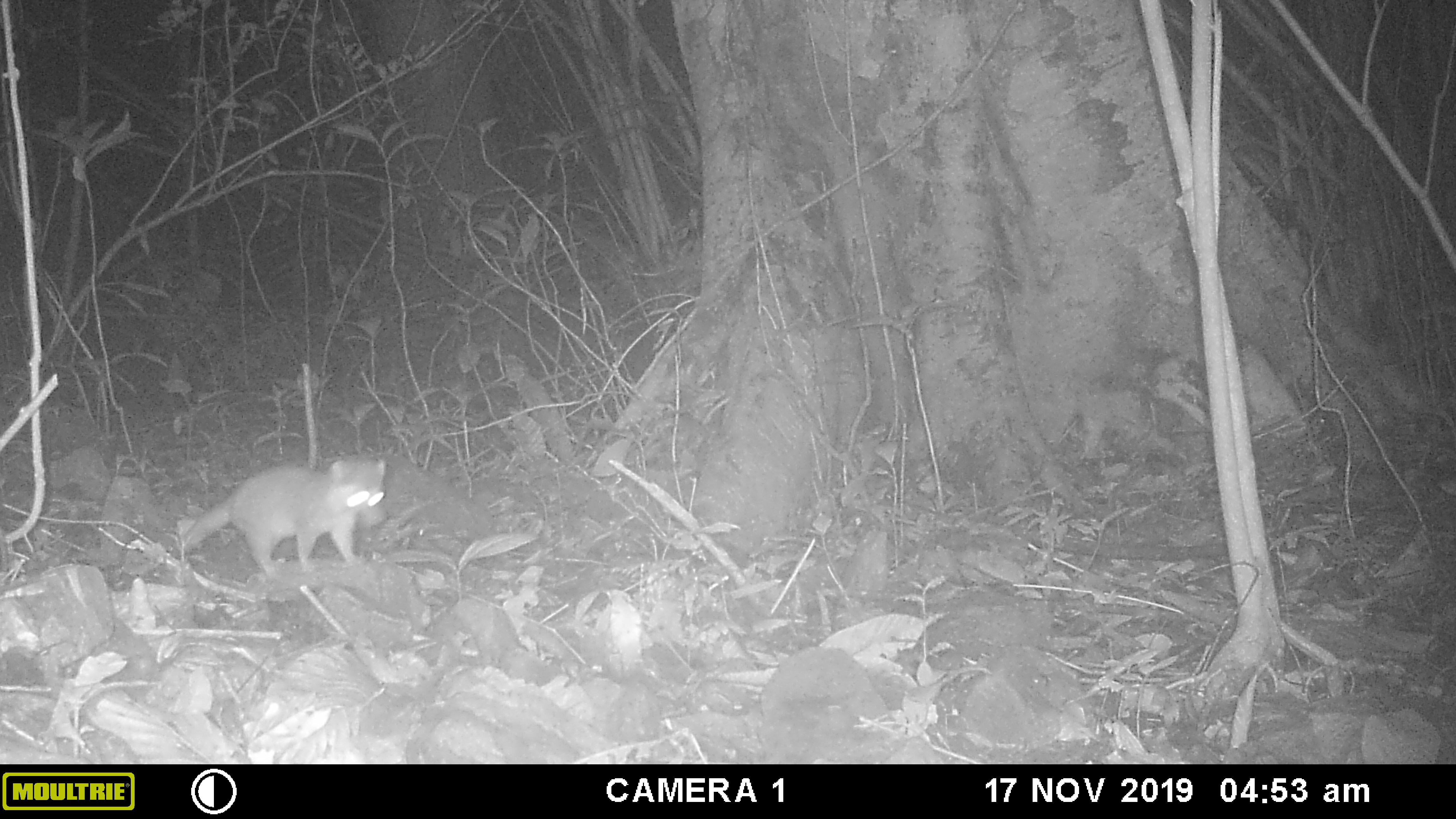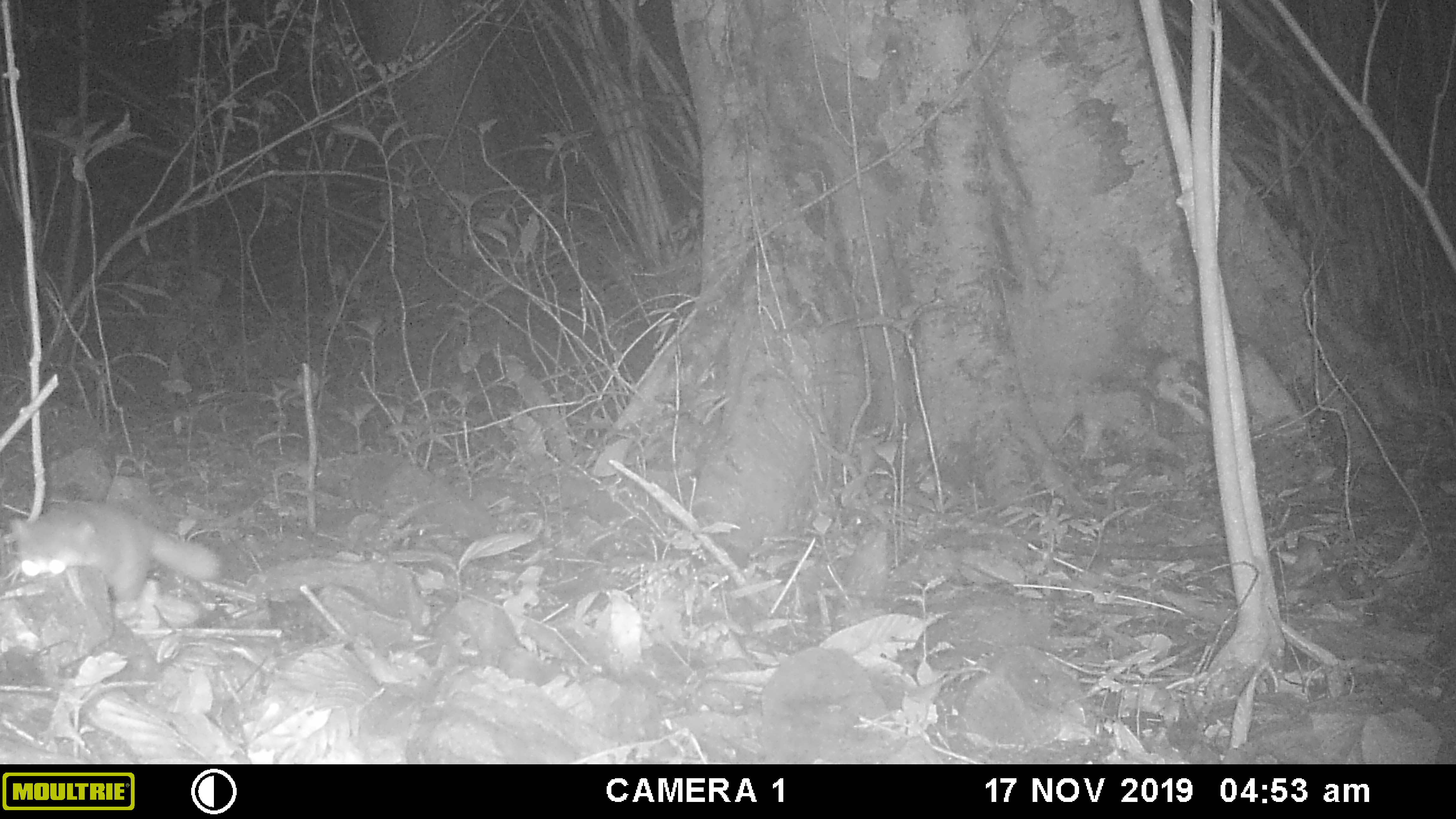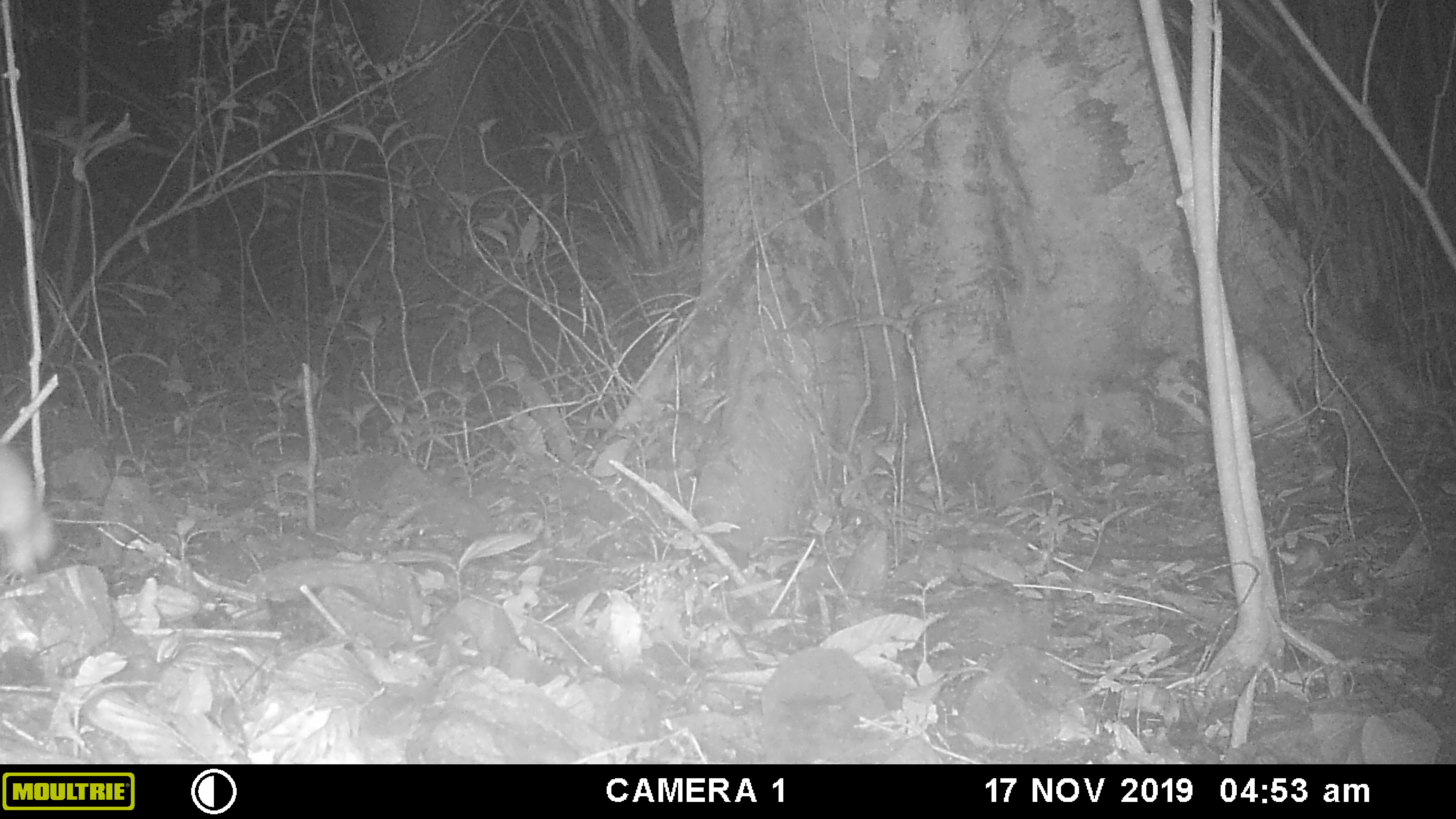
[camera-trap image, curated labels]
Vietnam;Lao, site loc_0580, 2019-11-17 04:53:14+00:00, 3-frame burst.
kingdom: Animalia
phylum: Chordata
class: Mammalia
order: Carnivora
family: Mustelidae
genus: Melogale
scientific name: Melogale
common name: ferret badger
Ferret badger (Melogale). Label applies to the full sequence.